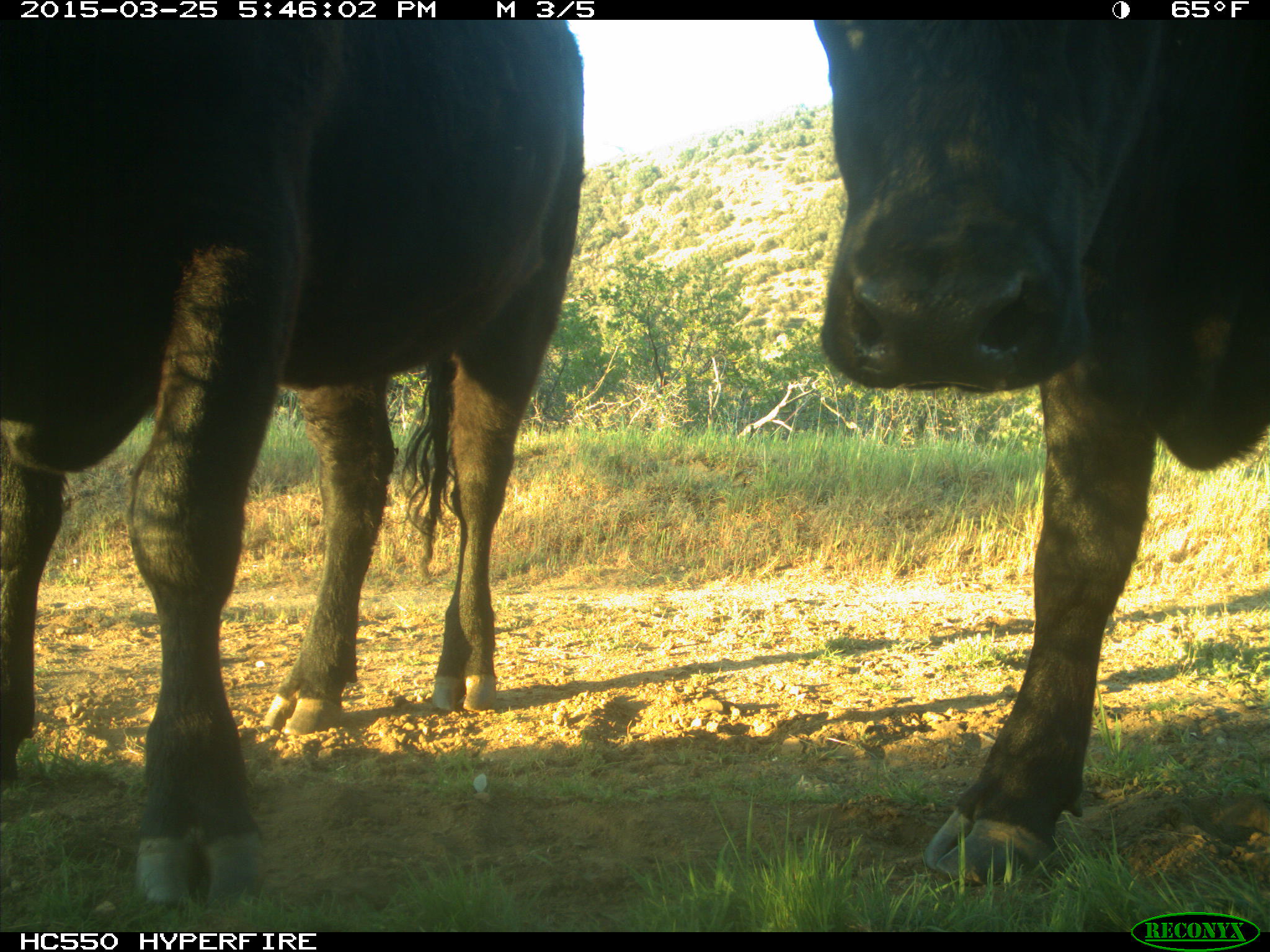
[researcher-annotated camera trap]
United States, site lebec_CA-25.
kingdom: Animalia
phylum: Chordata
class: Mammalia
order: Artiodactyla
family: Bovidae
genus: Bos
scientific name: Bos taurus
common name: domestic cow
Bos taurus (domestic cow).